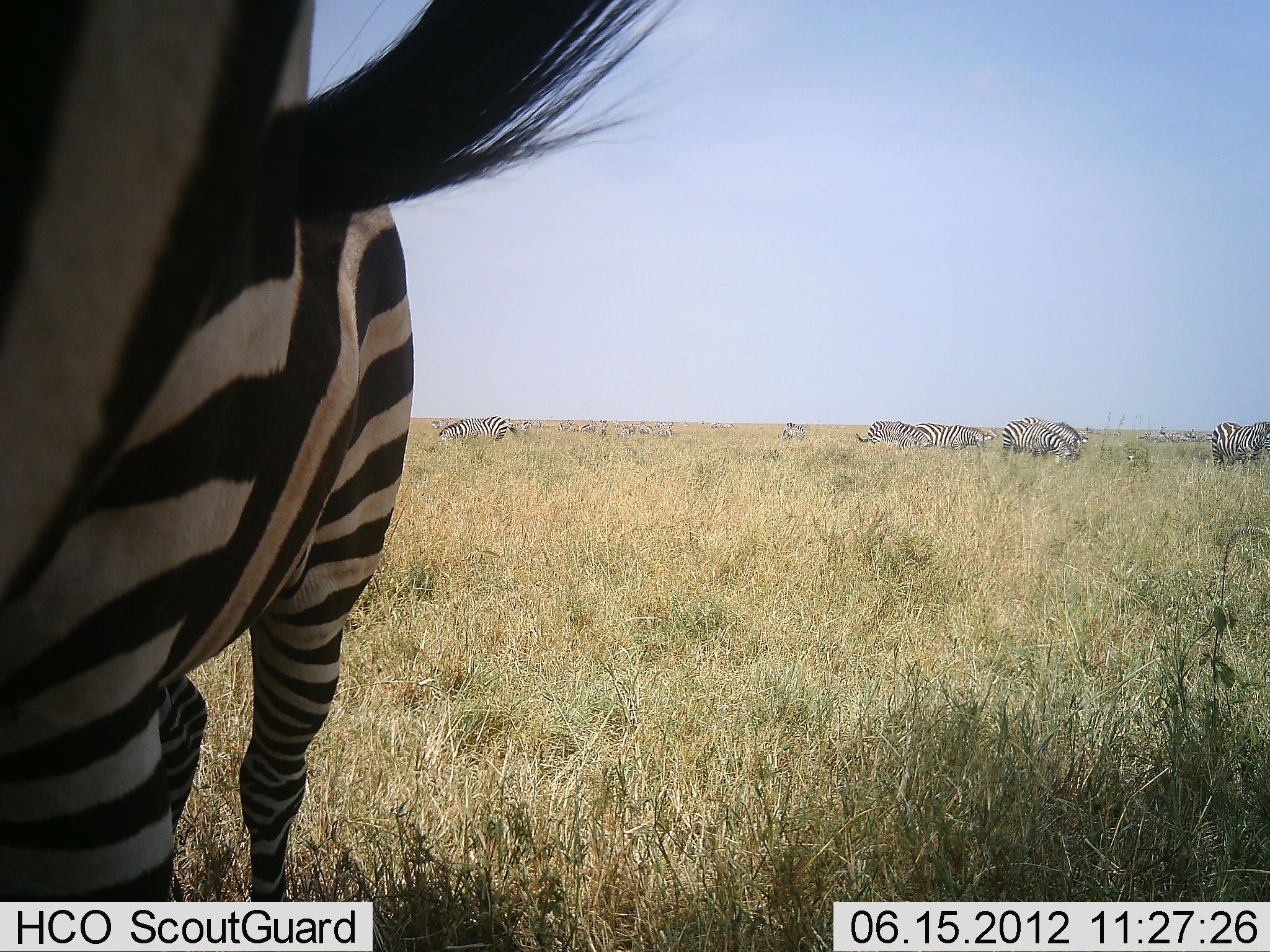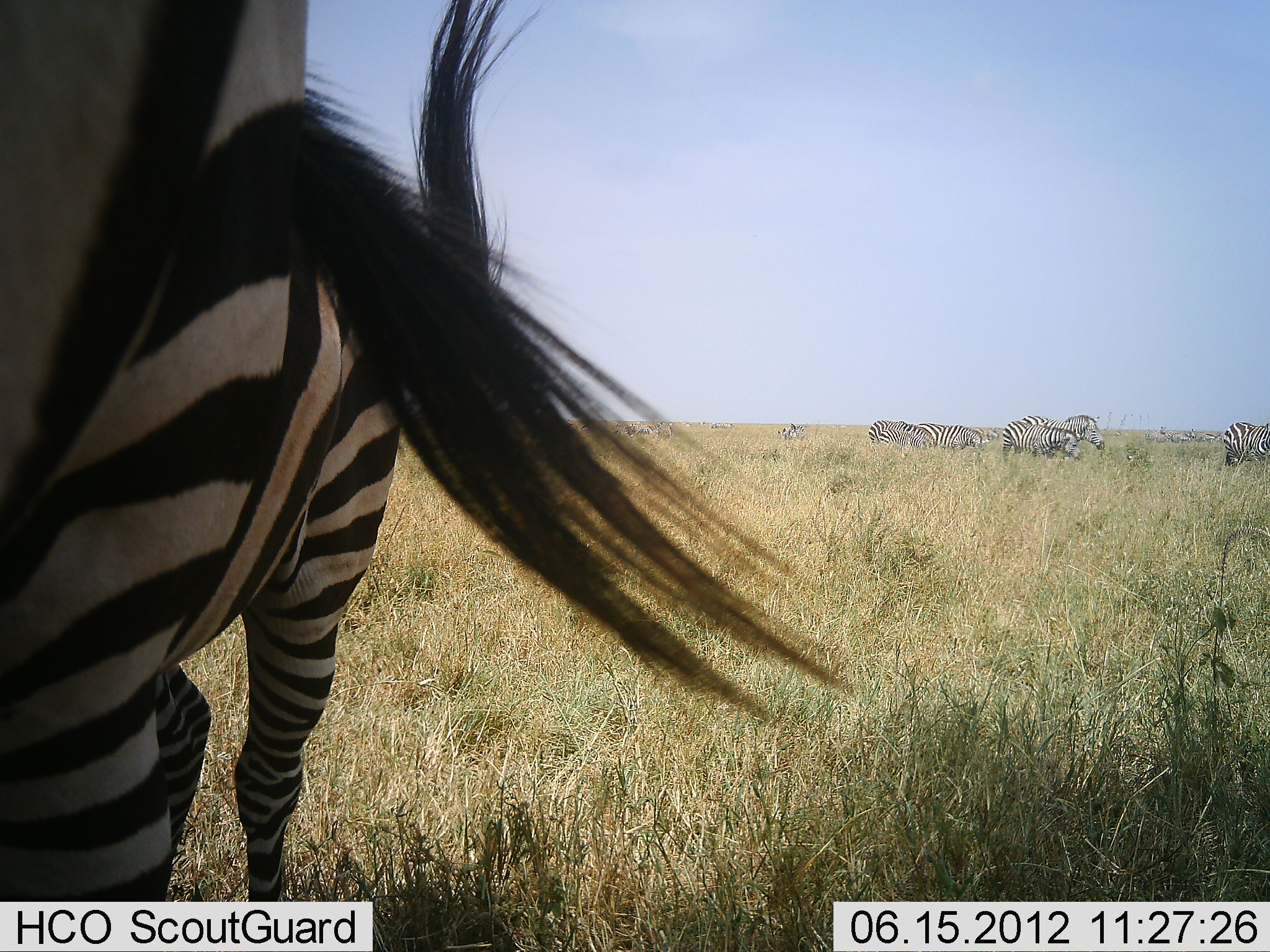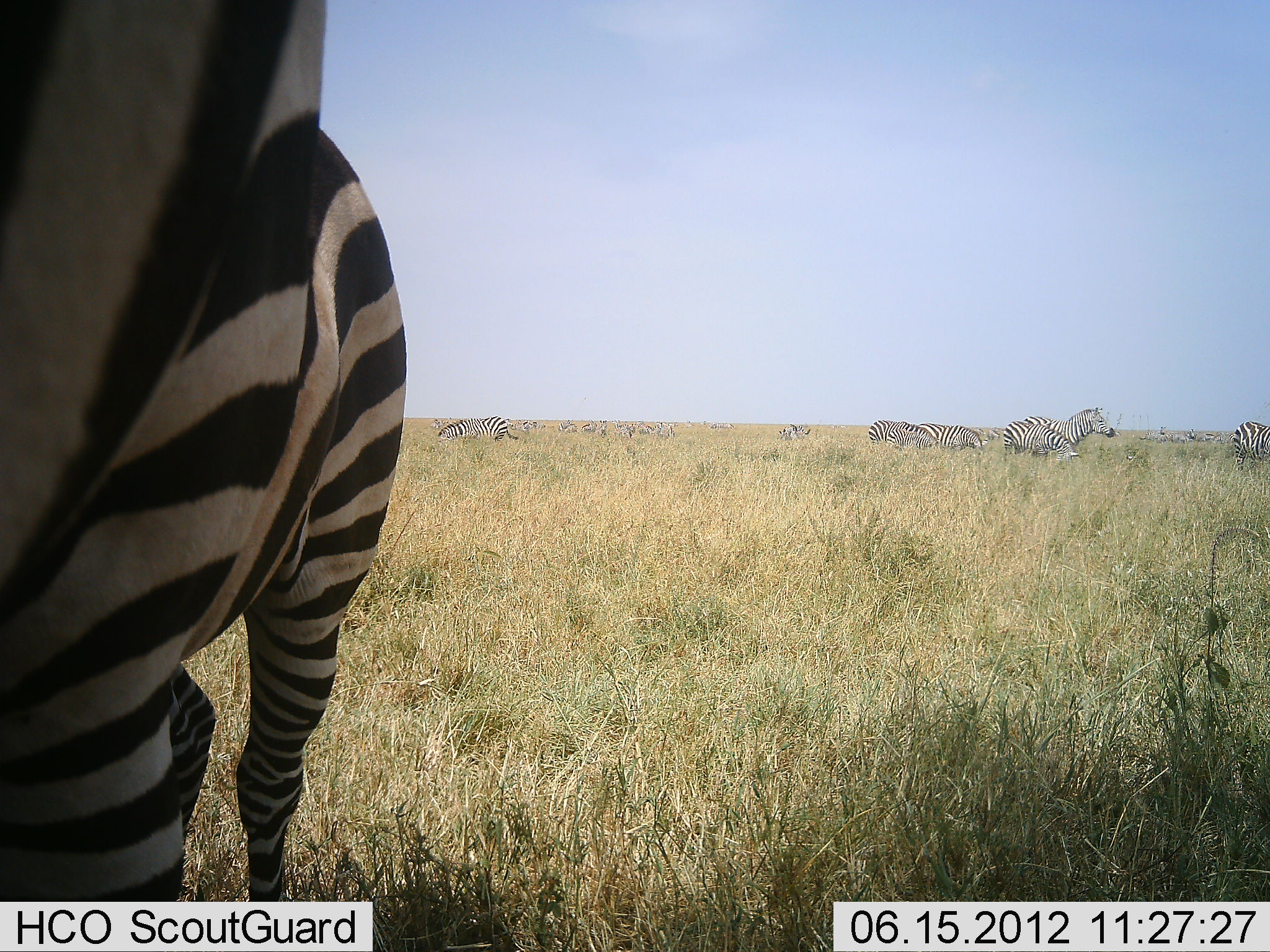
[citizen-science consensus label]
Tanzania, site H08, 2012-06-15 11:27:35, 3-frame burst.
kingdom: Animalia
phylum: Chordata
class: Mammalia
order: Perissodactyla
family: Equidae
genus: Equus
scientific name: Equus quagga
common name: plains zebra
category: zebra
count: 11-50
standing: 100%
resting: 0%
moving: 50%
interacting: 10%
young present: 10%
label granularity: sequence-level